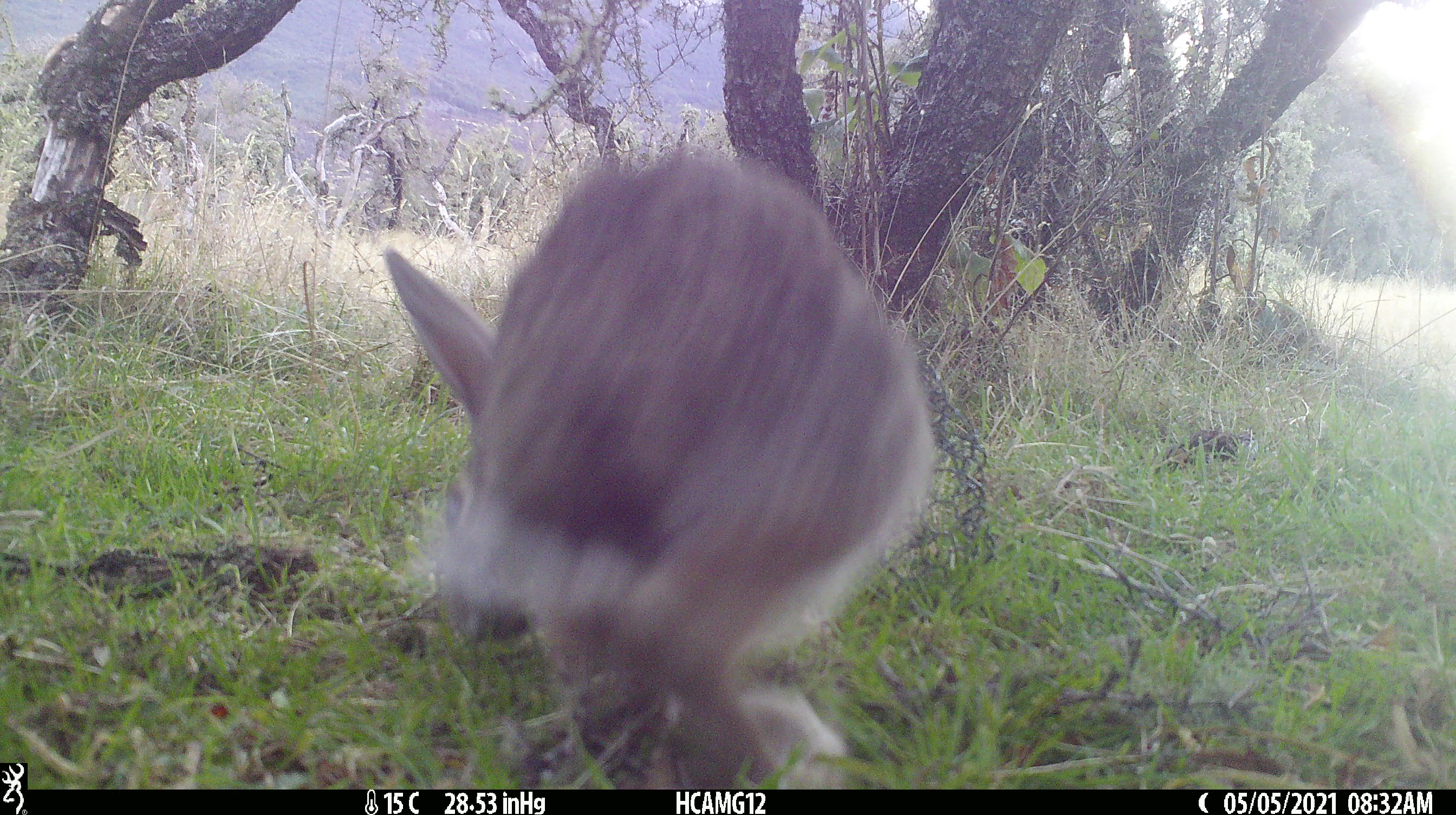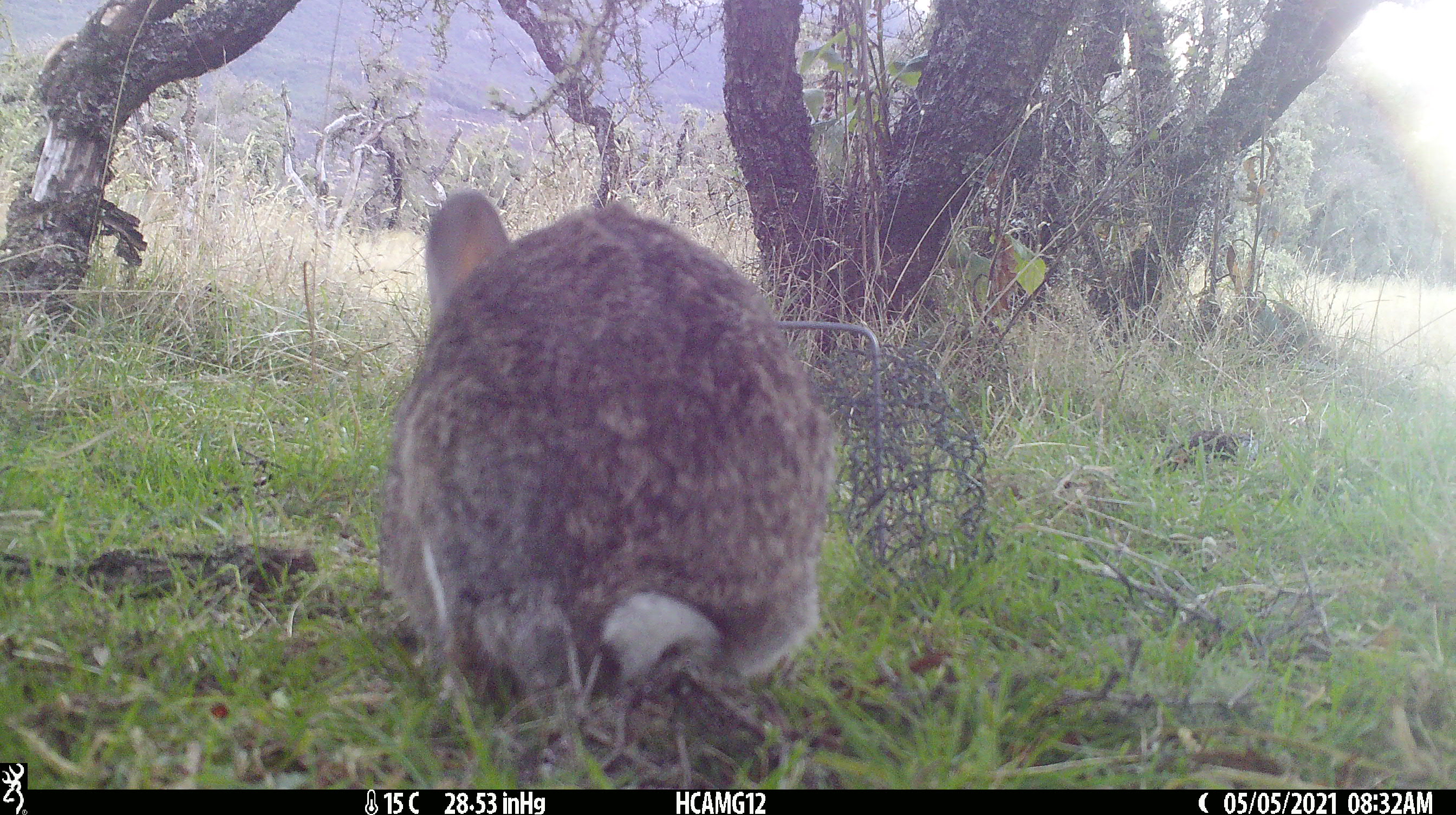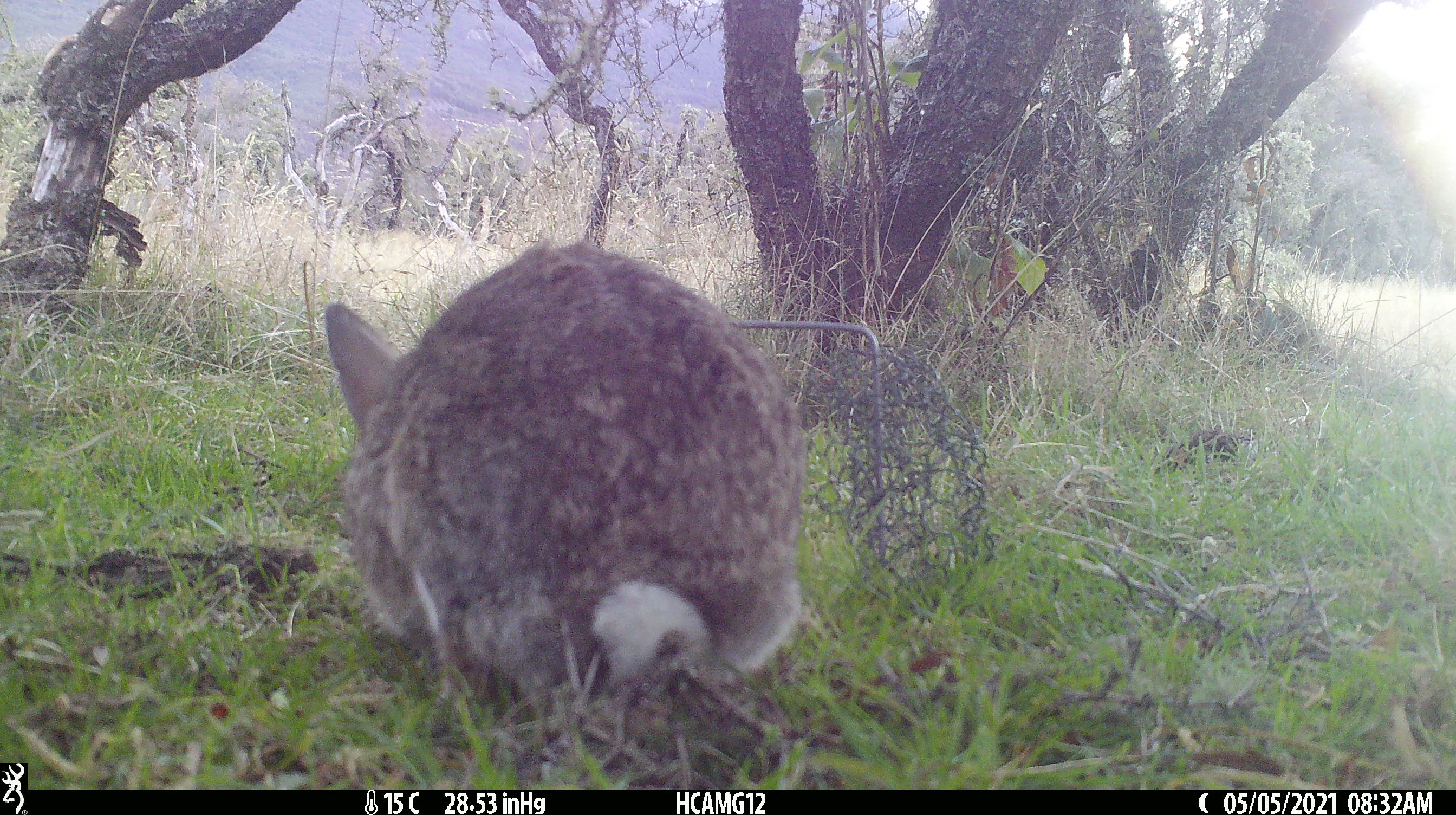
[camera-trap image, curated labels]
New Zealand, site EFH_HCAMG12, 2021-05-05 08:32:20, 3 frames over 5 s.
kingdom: Animalia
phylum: Chordata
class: Mammalia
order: Lagomorpha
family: Leporidae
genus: Oryctolagus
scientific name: Oryctolagus cuniculus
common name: european rabbit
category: rabbit